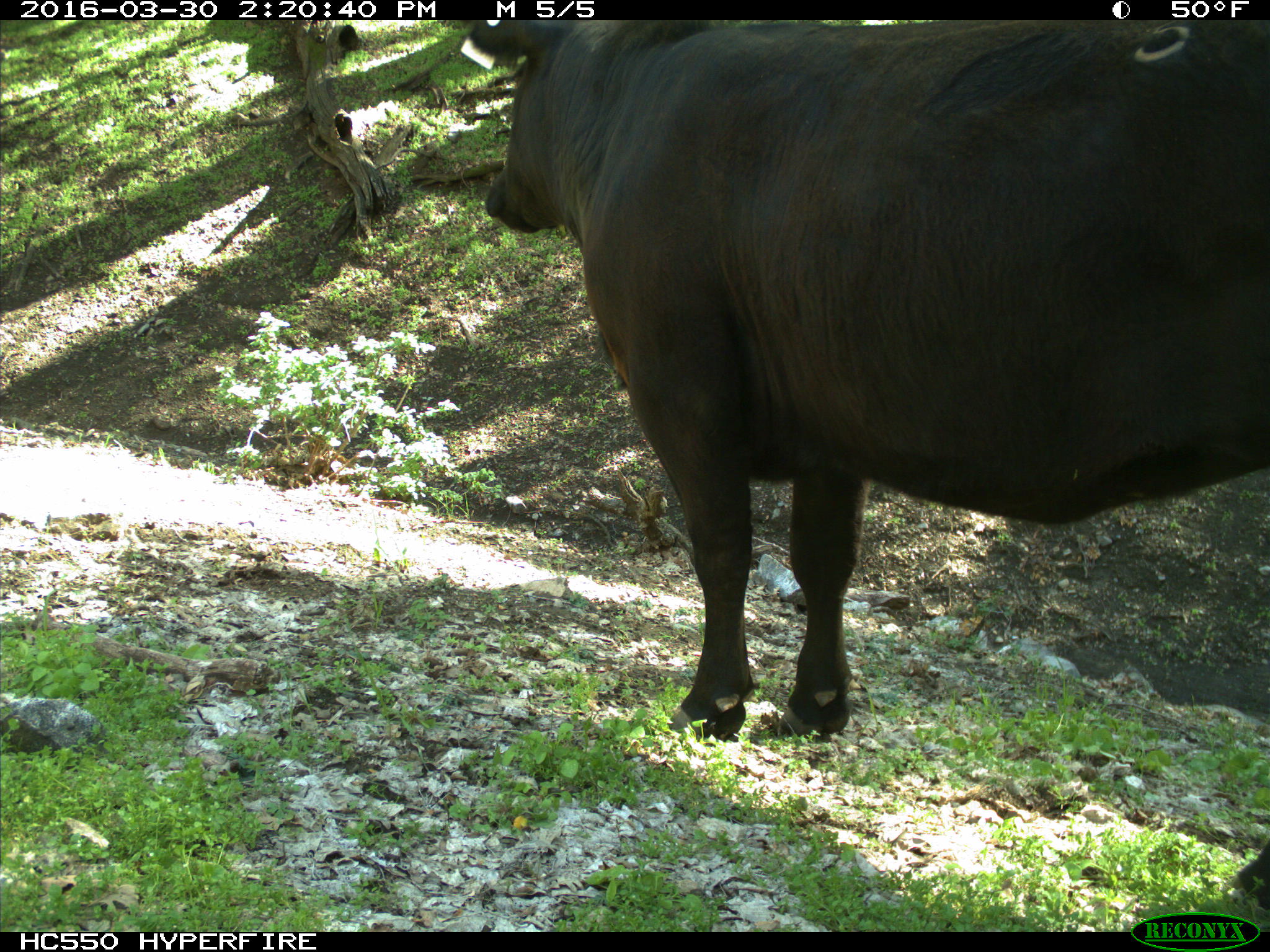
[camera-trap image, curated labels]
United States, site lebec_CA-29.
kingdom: Animalia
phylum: Chordata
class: Mammalia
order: Artiodactyla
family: Bovidae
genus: Bos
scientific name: Bos taurus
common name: domestic cow